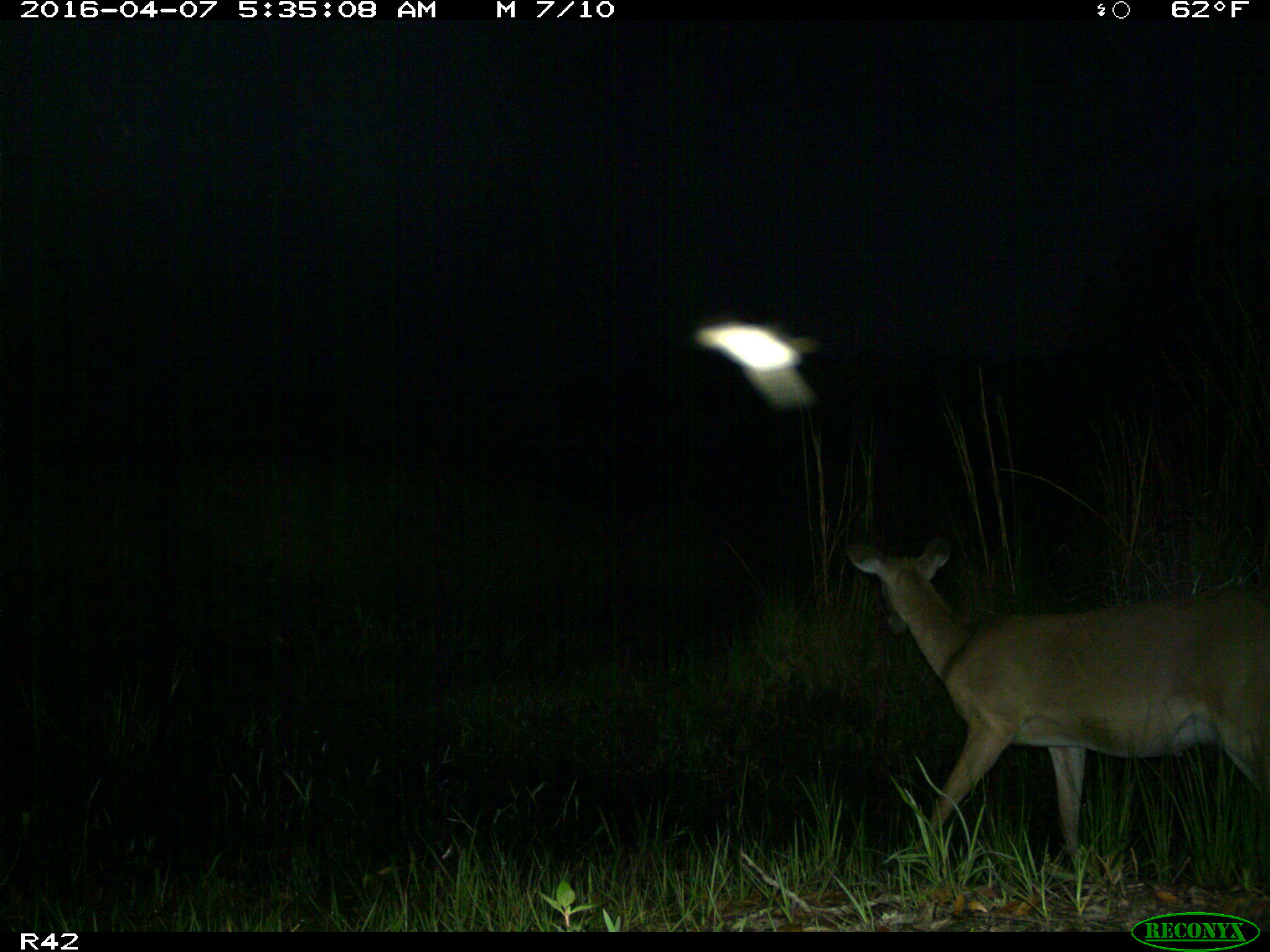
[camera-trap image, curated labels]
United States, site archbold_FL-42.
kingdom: Animalia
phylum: Chordata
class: Mammalia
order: Artiodactyla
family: Cervidae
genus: Odocoileus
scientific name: Odocoileus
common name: deer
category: unidentified deer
Unidentified deer (deer) (Odocoileus).